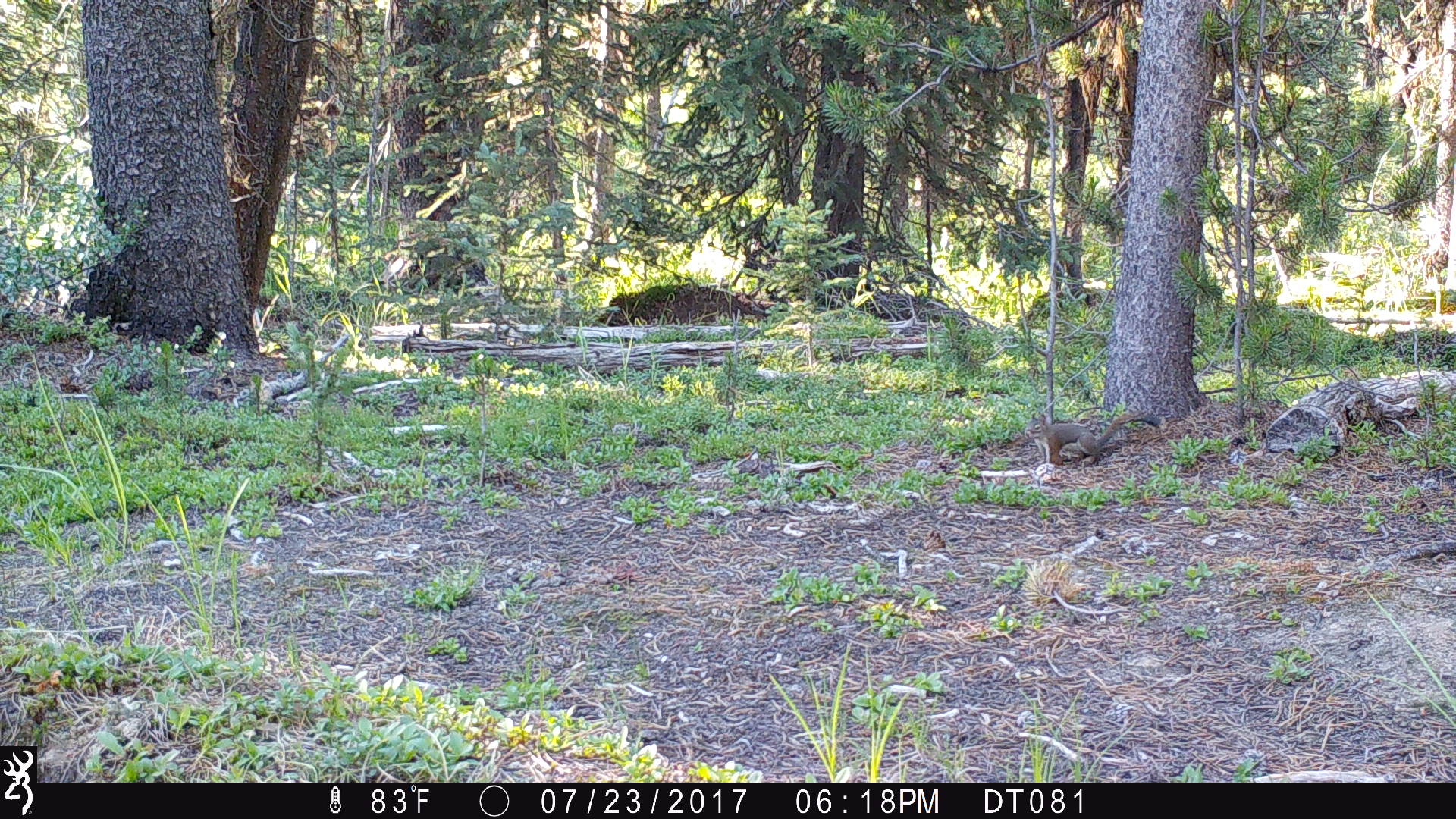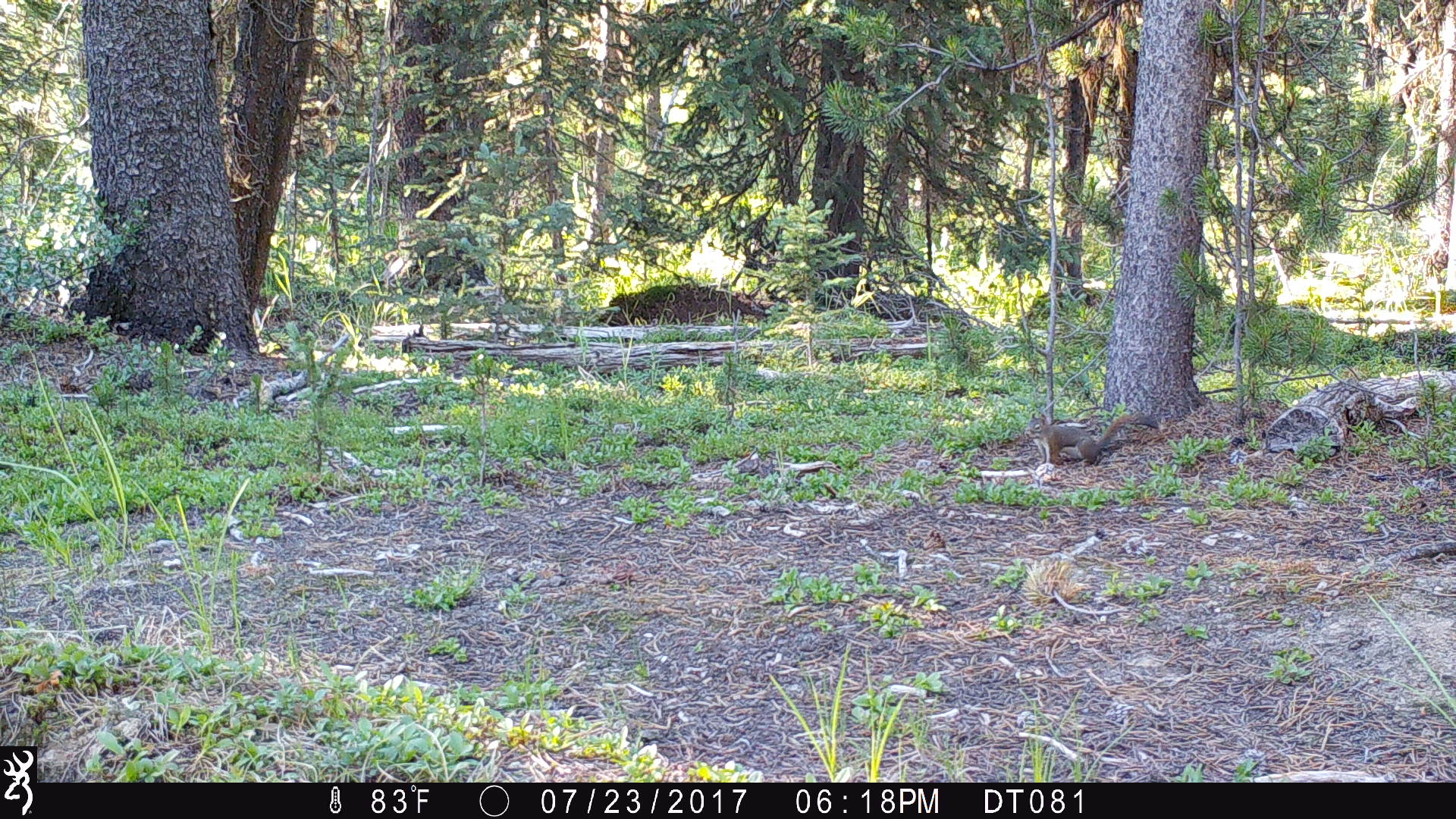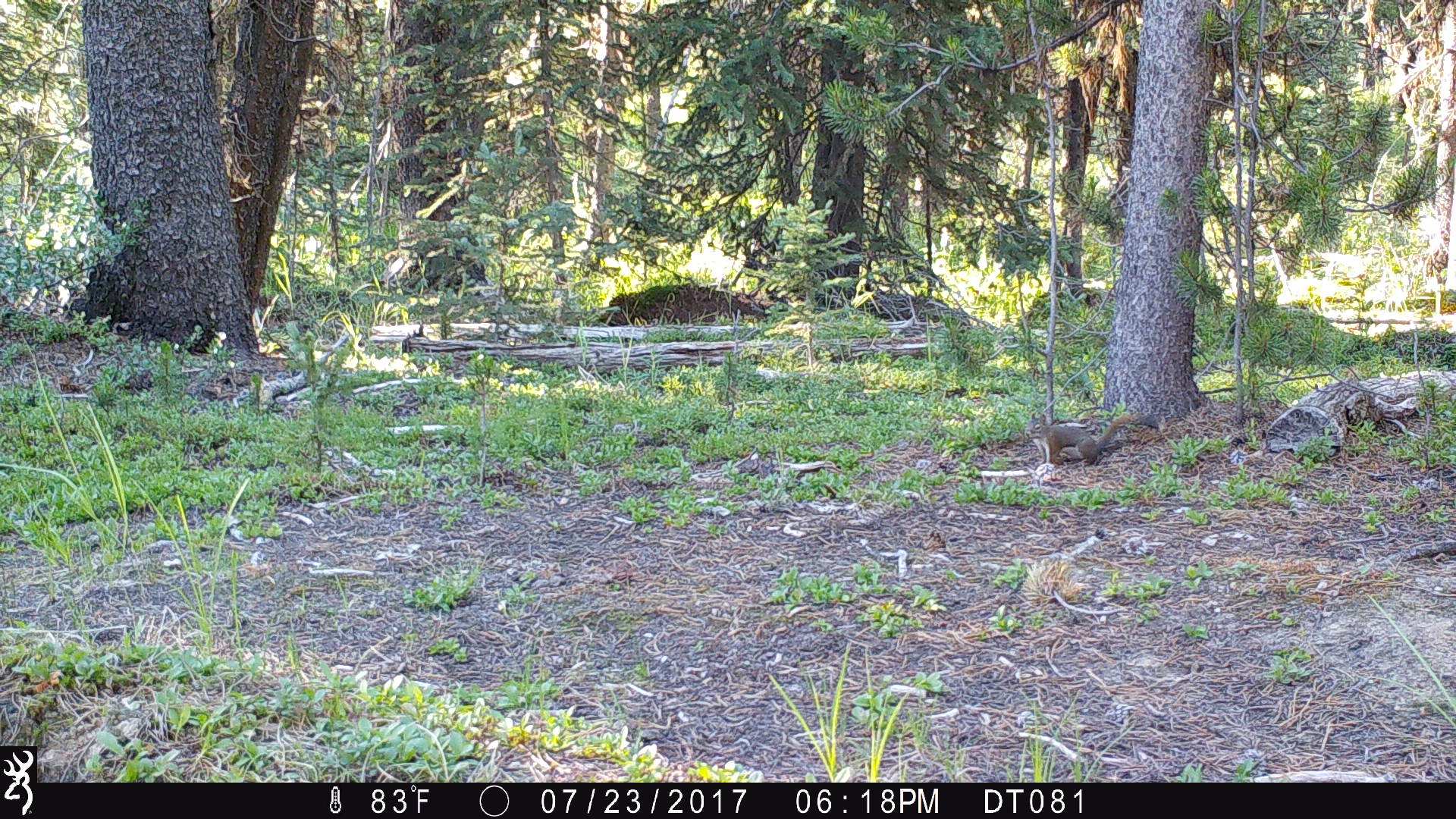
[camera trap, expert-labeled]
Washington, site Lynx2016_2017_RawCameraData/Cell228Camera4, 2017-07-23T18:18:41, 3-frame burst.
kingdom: Animalia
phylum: Chordata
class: Mammalia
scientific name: Mammalia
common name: small mammal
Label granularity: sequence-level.